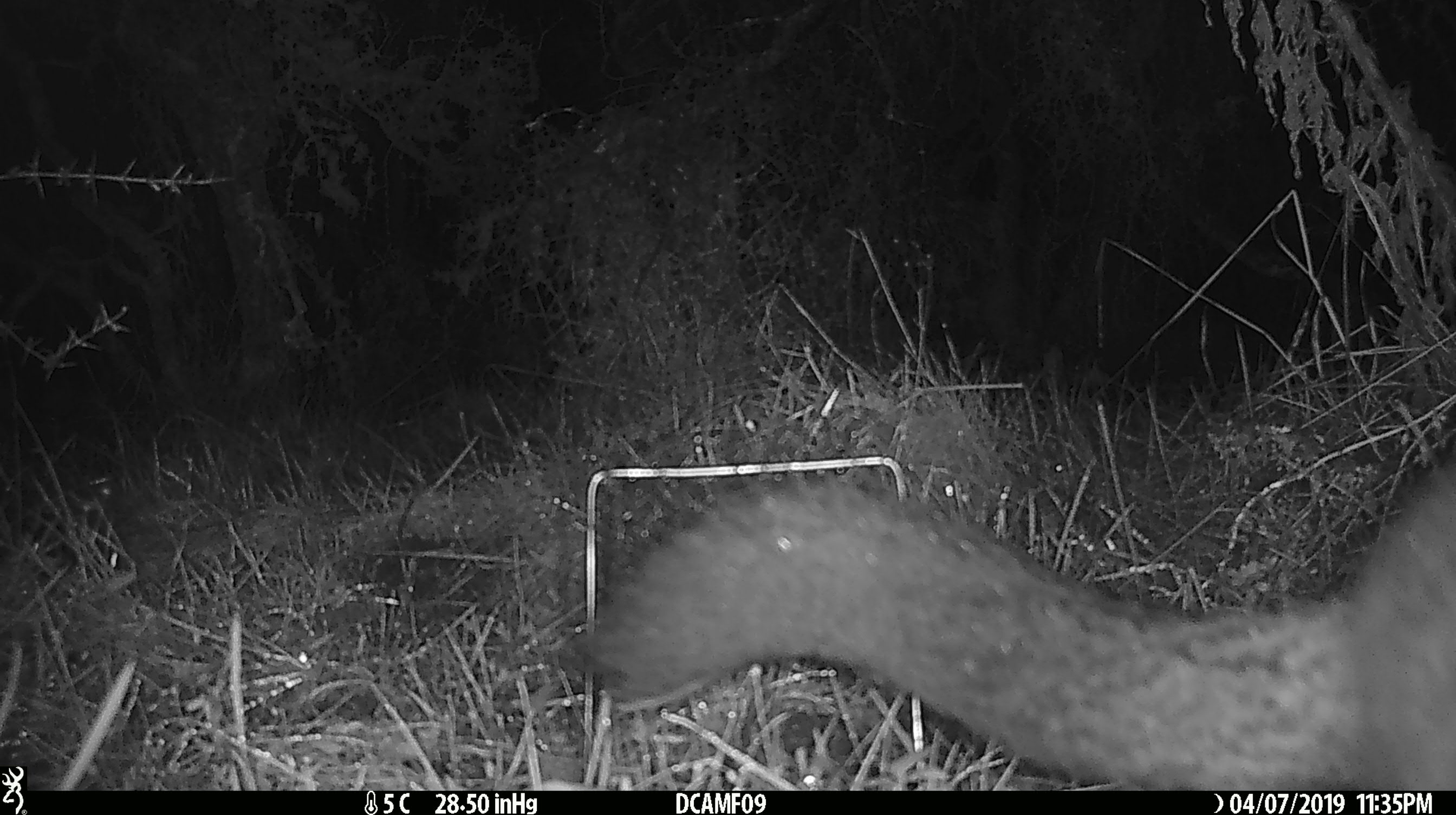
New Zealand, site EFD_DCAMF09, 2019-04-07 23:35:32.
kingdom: Animalia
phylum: Chordata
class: Mammalia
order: Diprotodontia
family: Phalangeridae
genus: Trichosurus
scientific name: Trichosurus vulpecula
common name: common brushtail possum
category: possum